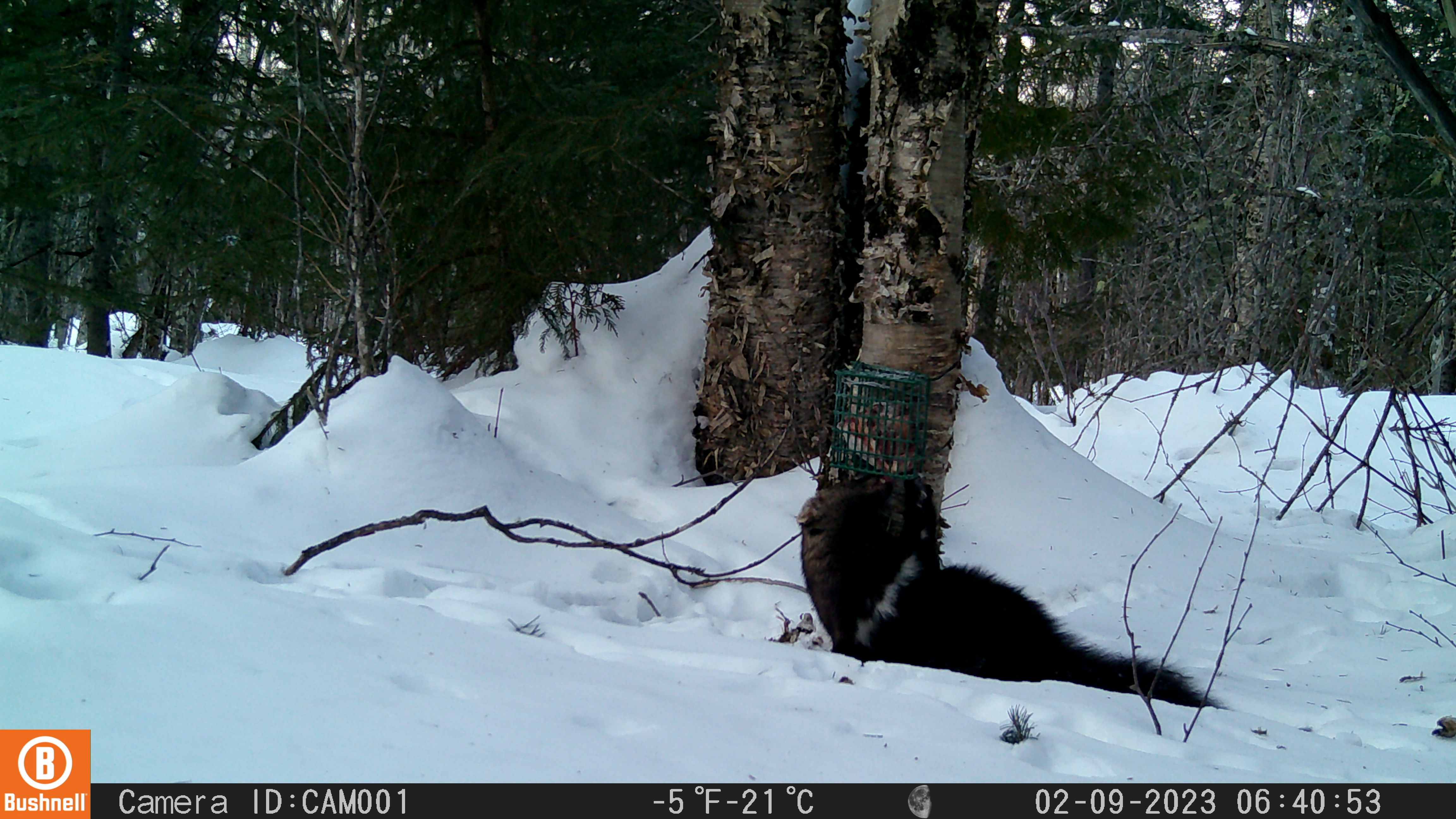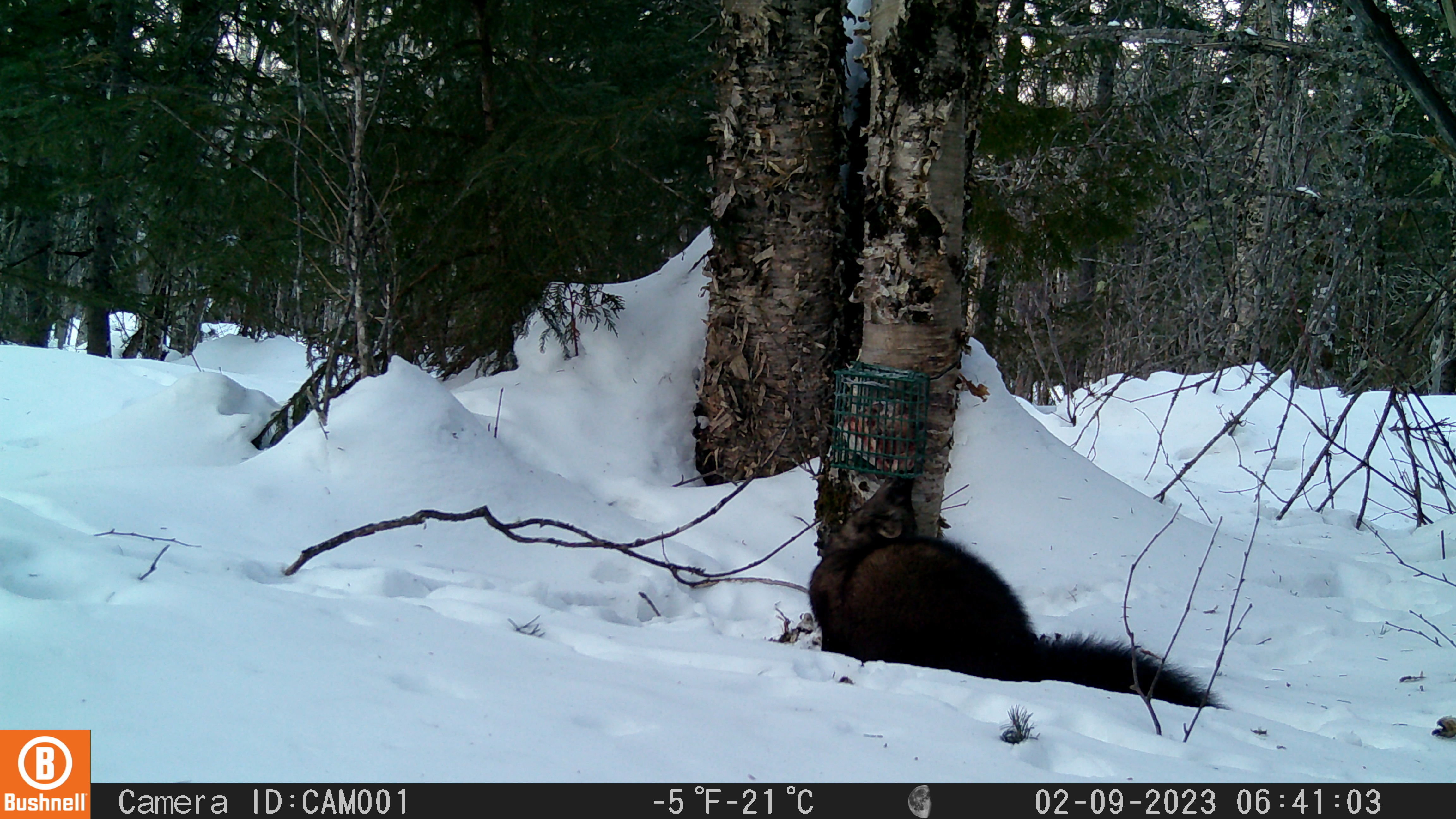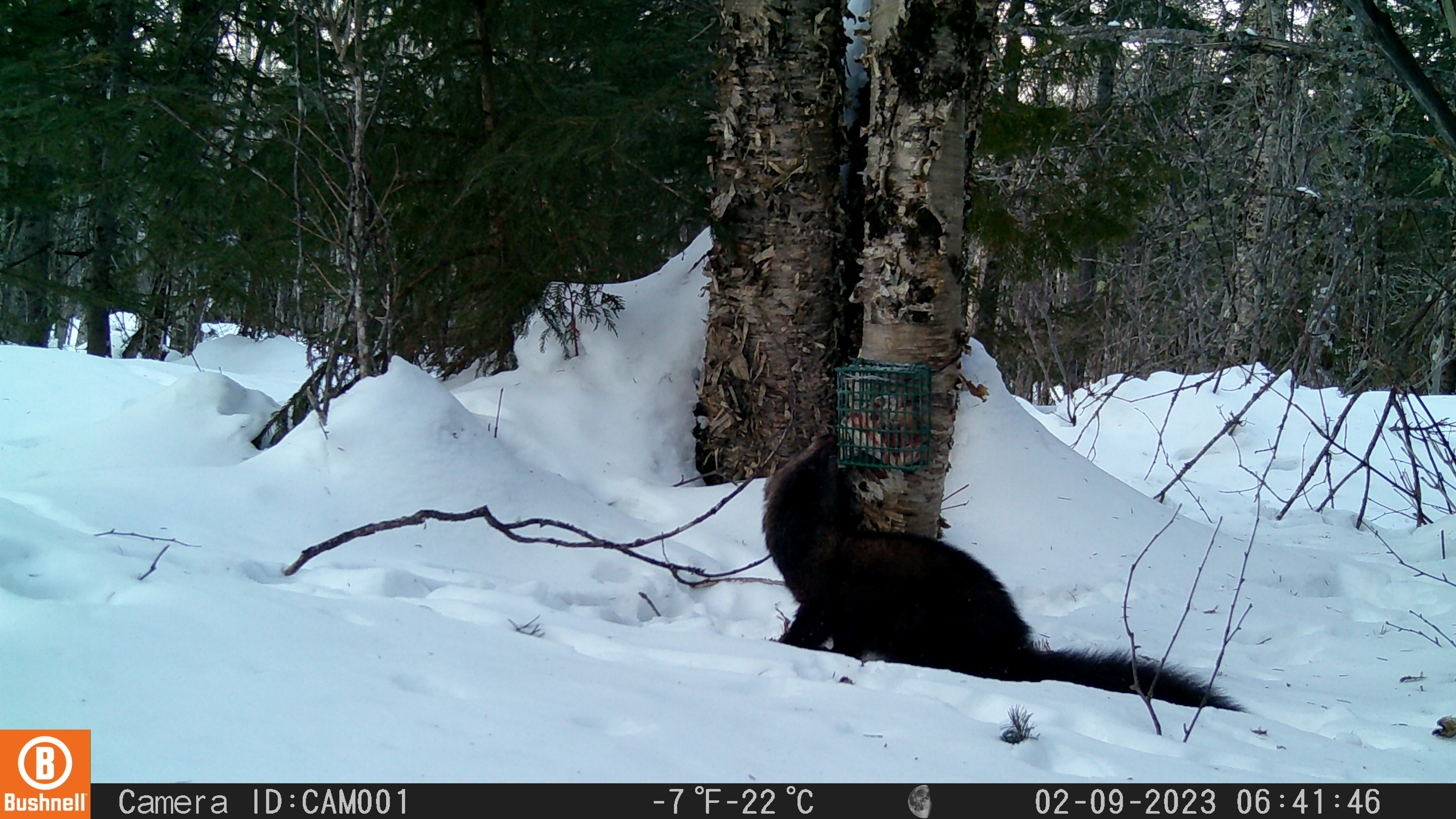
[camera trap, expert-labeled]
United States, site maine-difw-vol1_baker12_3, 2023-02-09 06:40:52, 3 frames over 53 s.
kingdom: Animalia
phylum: Chordata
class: Mammalia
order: Carnivora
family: Mustelidae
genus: Pekania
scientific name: Pekania pennanti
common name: fisher